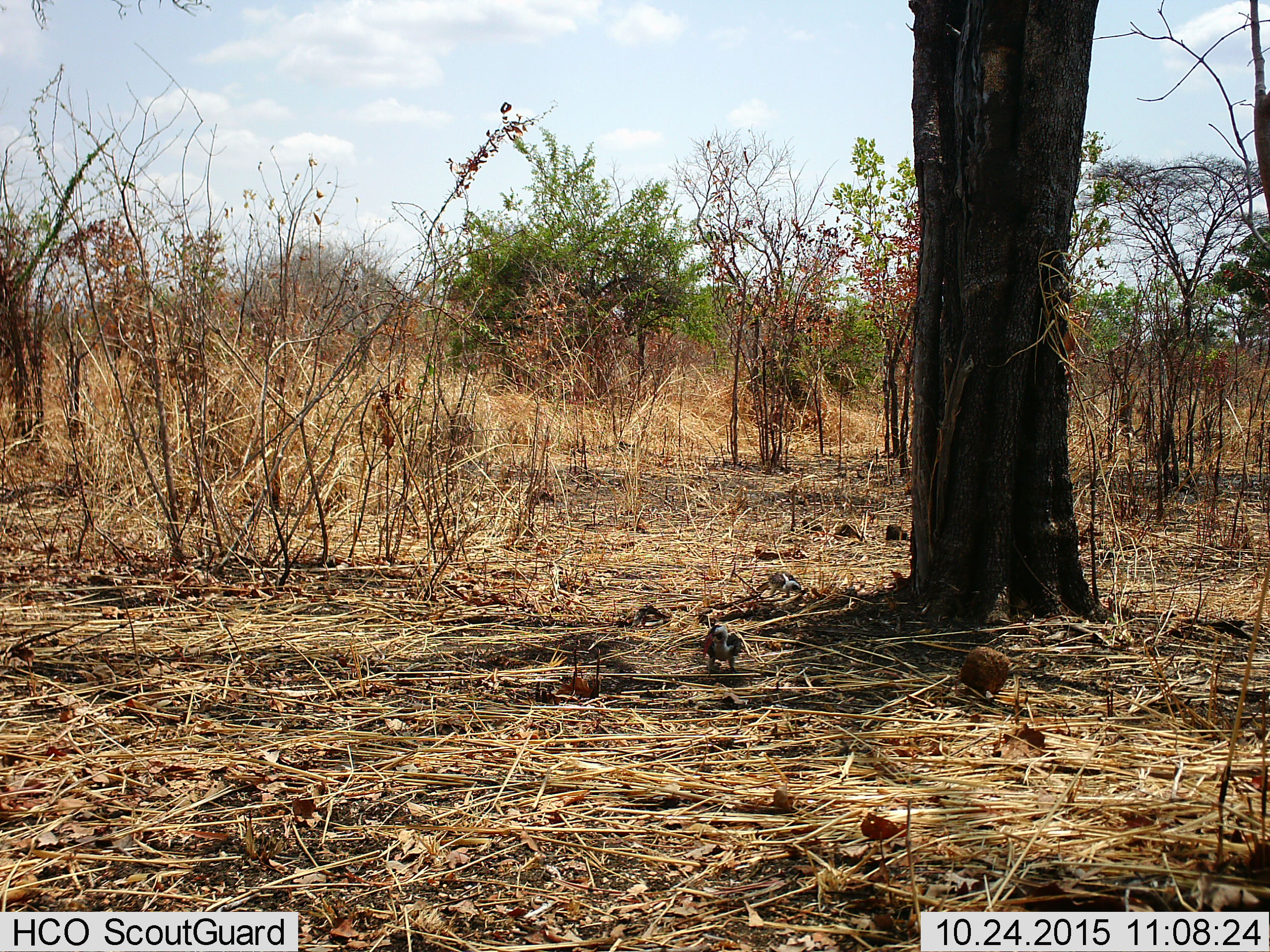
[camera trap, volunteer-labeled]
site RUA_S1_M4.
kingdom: Animalia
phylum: Chordata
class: Aves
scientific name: Aves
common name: bird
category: birdother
Birdother (bird) (Aves), count 2. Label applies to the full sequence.